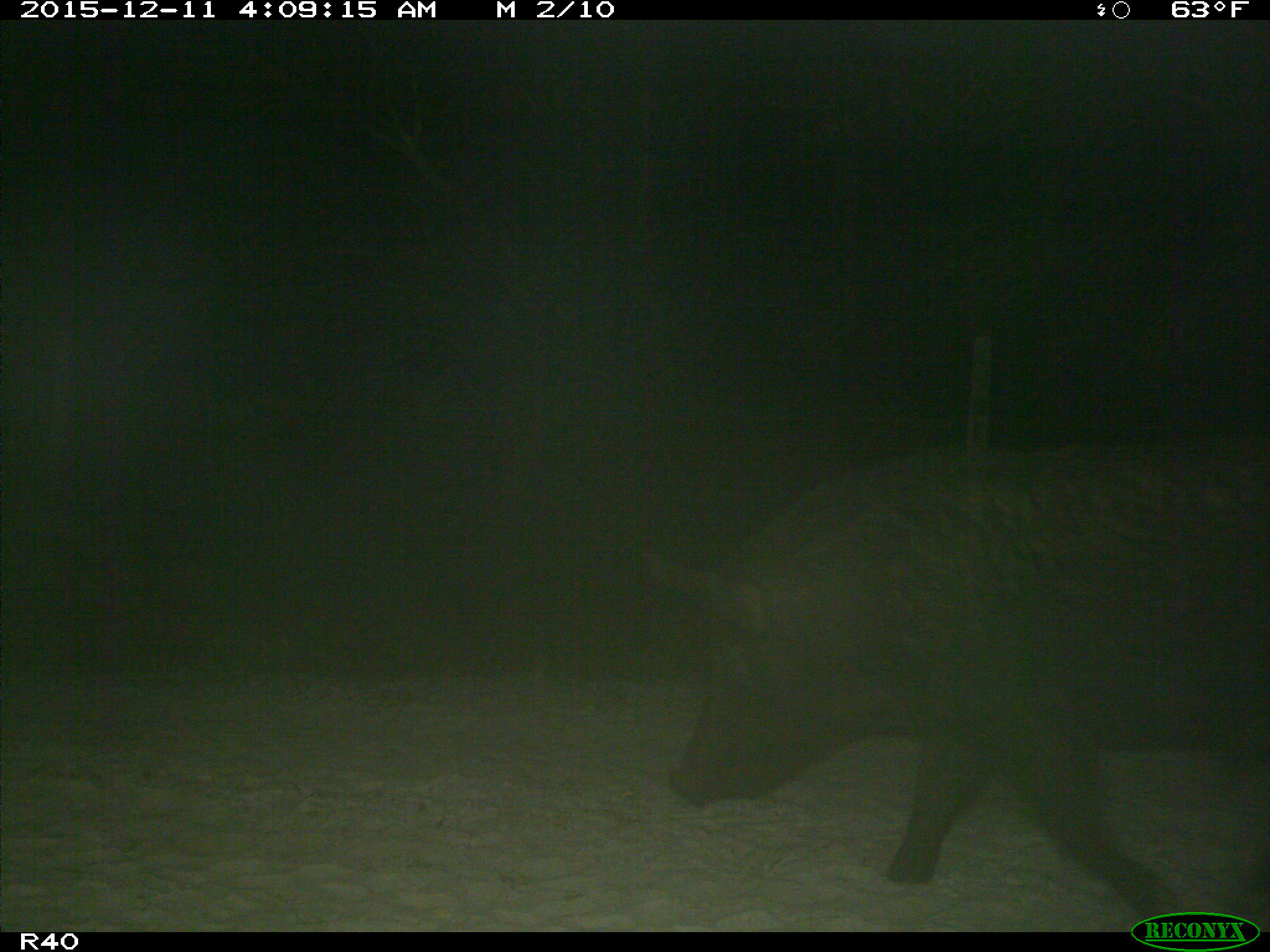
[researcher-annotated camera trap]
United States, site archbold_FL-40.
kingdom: Animalia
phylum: Chordata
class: Mammalia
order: Artiodactyla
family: Suidae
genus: Sus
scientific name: Sus scrofa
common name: wild boar